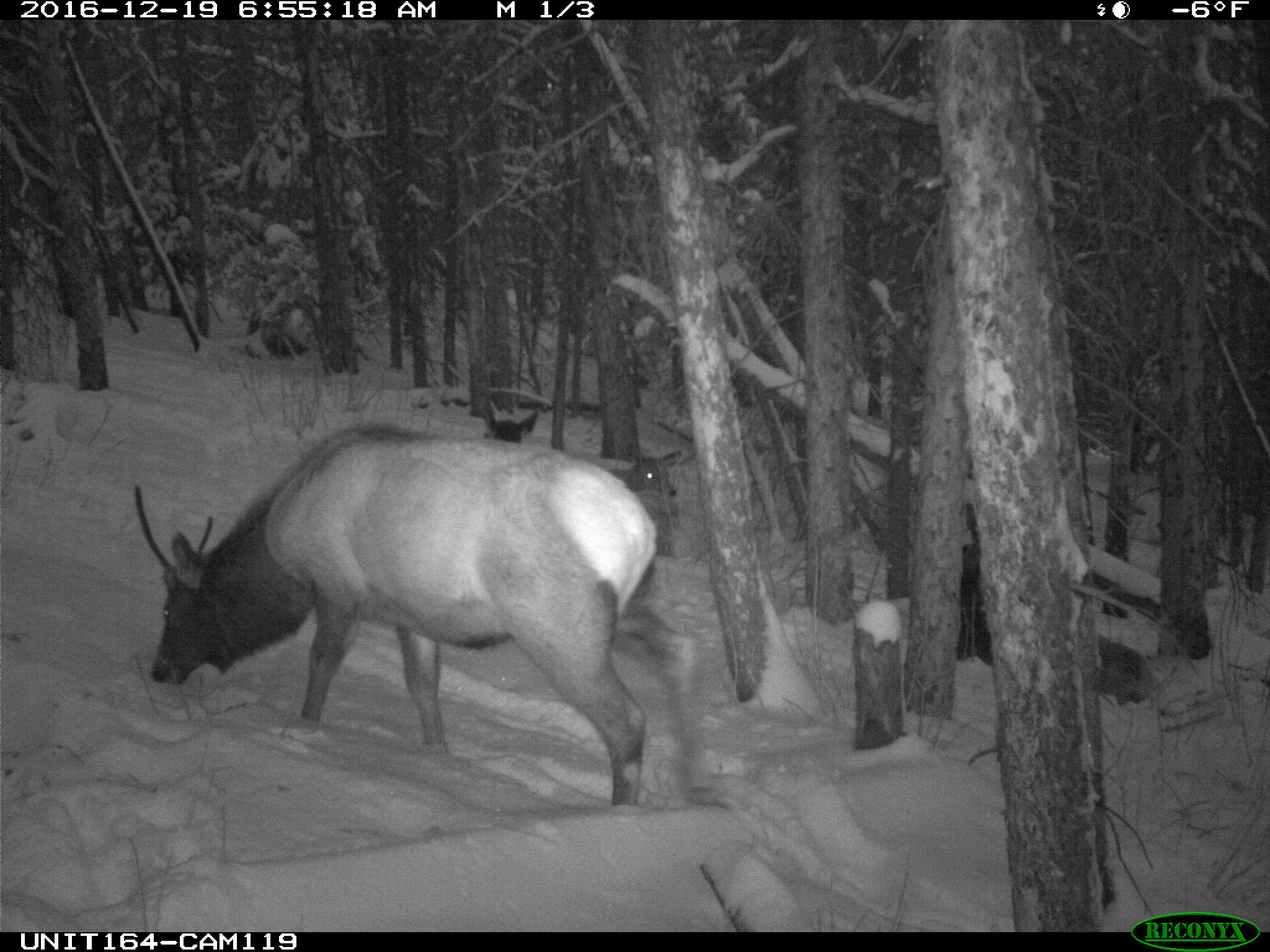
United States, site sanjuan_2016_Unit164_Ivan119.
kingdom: Animalia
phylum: Chordata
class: Mammalia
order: Artiodactyla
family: Cervidae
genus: Cervus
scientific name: Cervus elaphus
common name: red deer